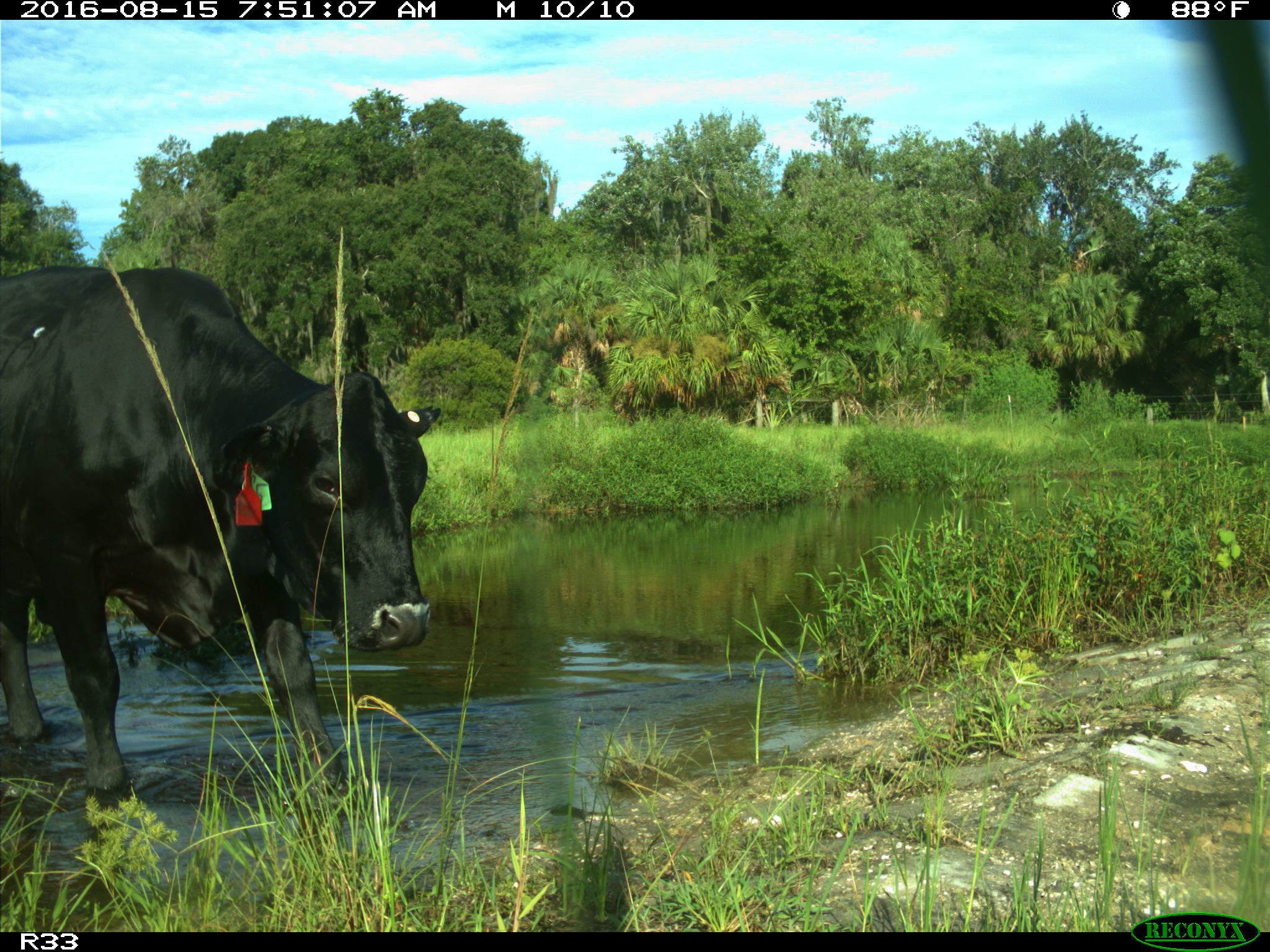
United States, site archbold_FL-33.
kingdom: Animalia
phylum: Chordata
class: Mammalia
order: Artiodactyla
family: Bovidae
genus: Bos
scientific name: Bos taurus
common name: domestic cow